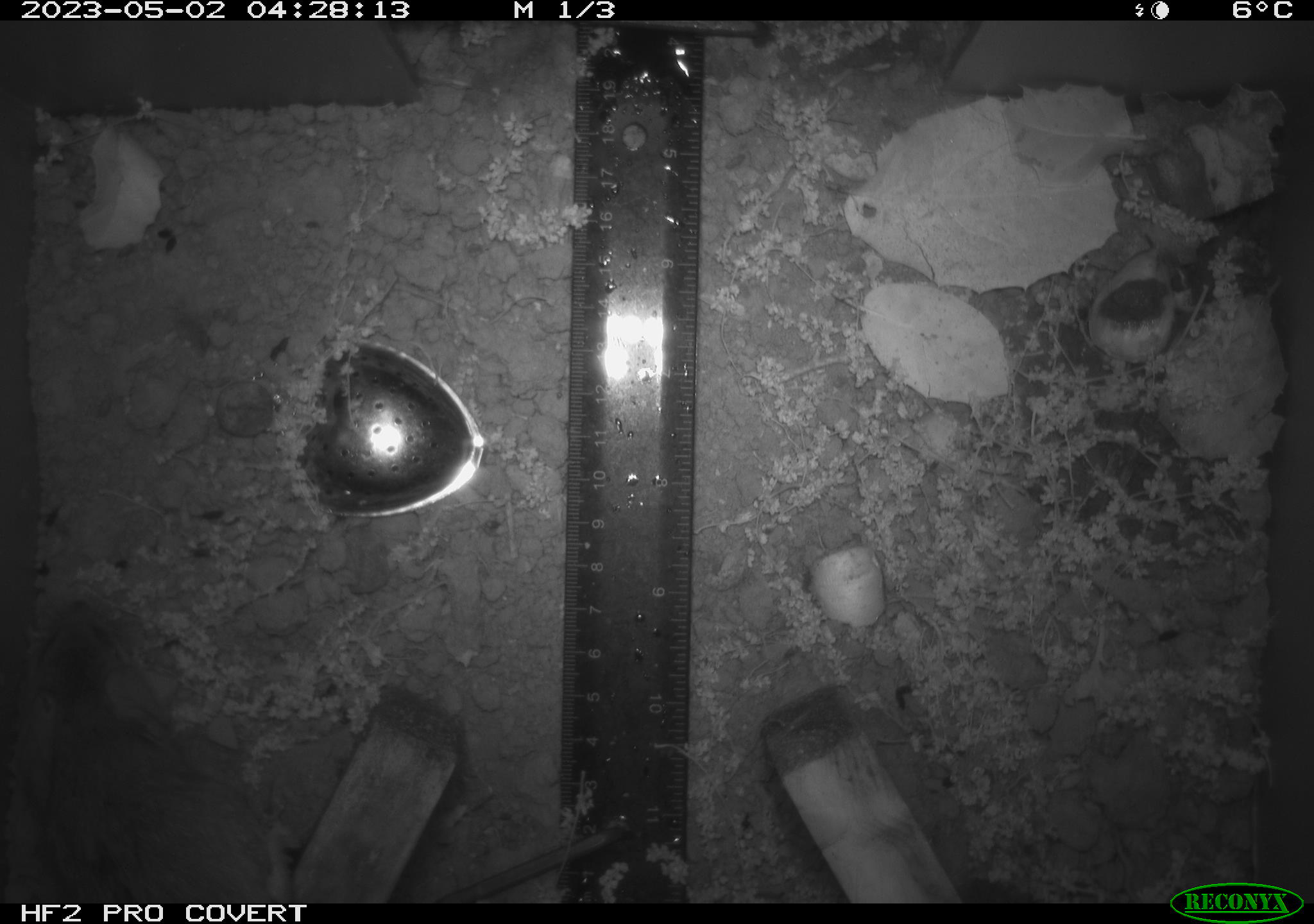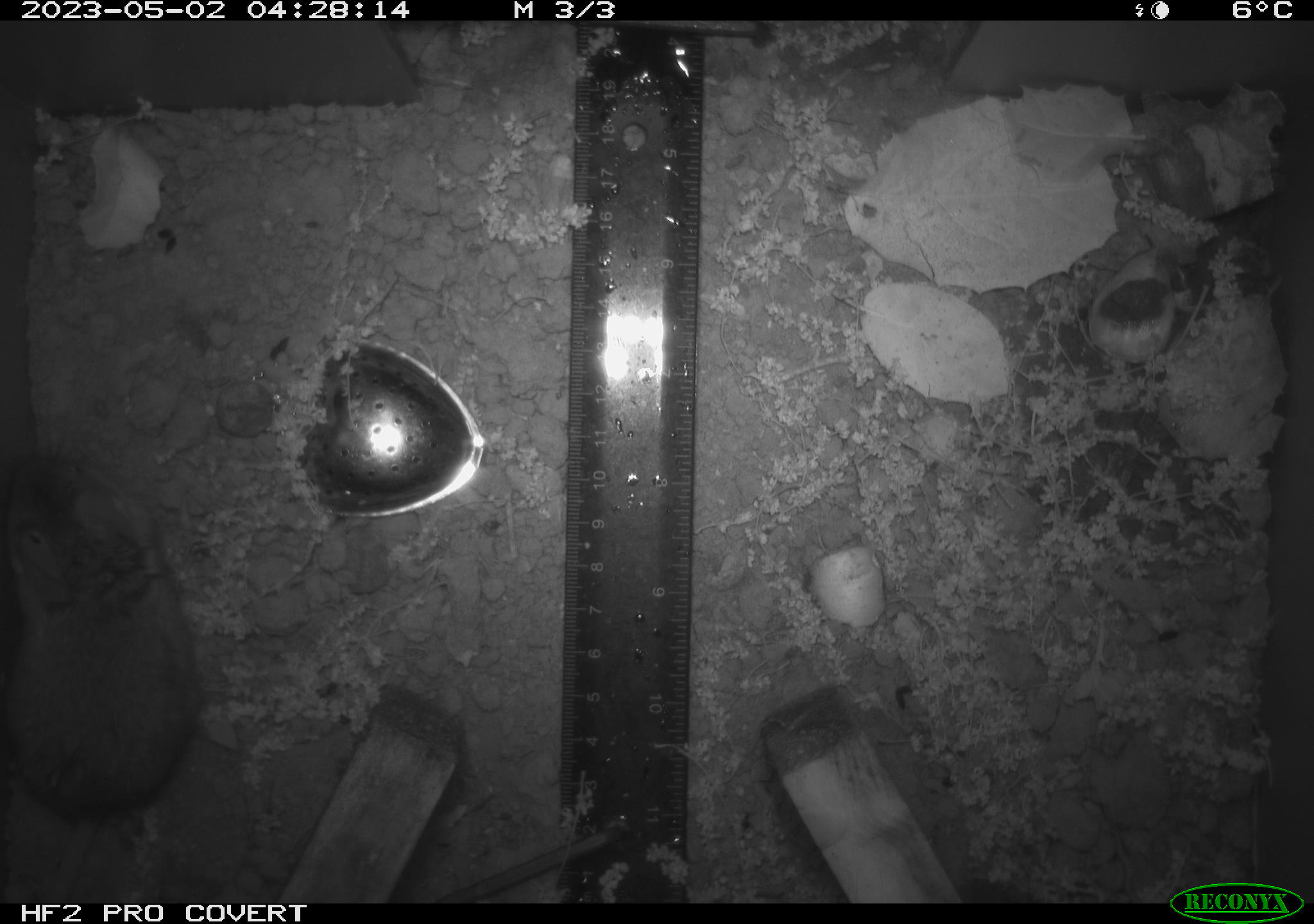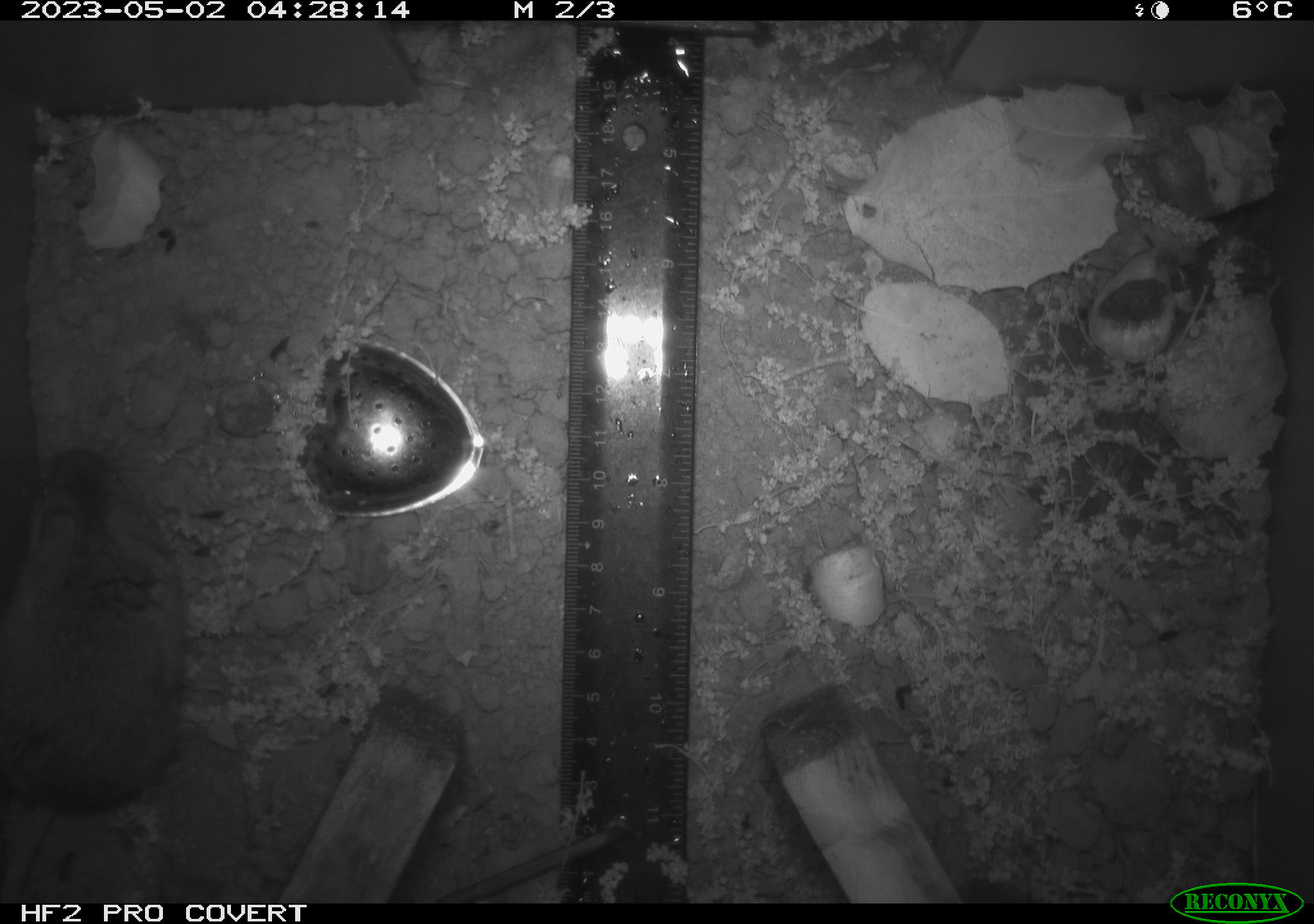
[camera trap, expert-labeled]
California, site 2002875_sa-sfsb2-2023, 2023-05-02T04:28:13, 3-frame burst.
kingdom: Animalia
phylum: Chordata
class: Mammalia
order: Rodentia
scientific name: Rodentia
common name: mouse species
Mouse species (Rodentia).